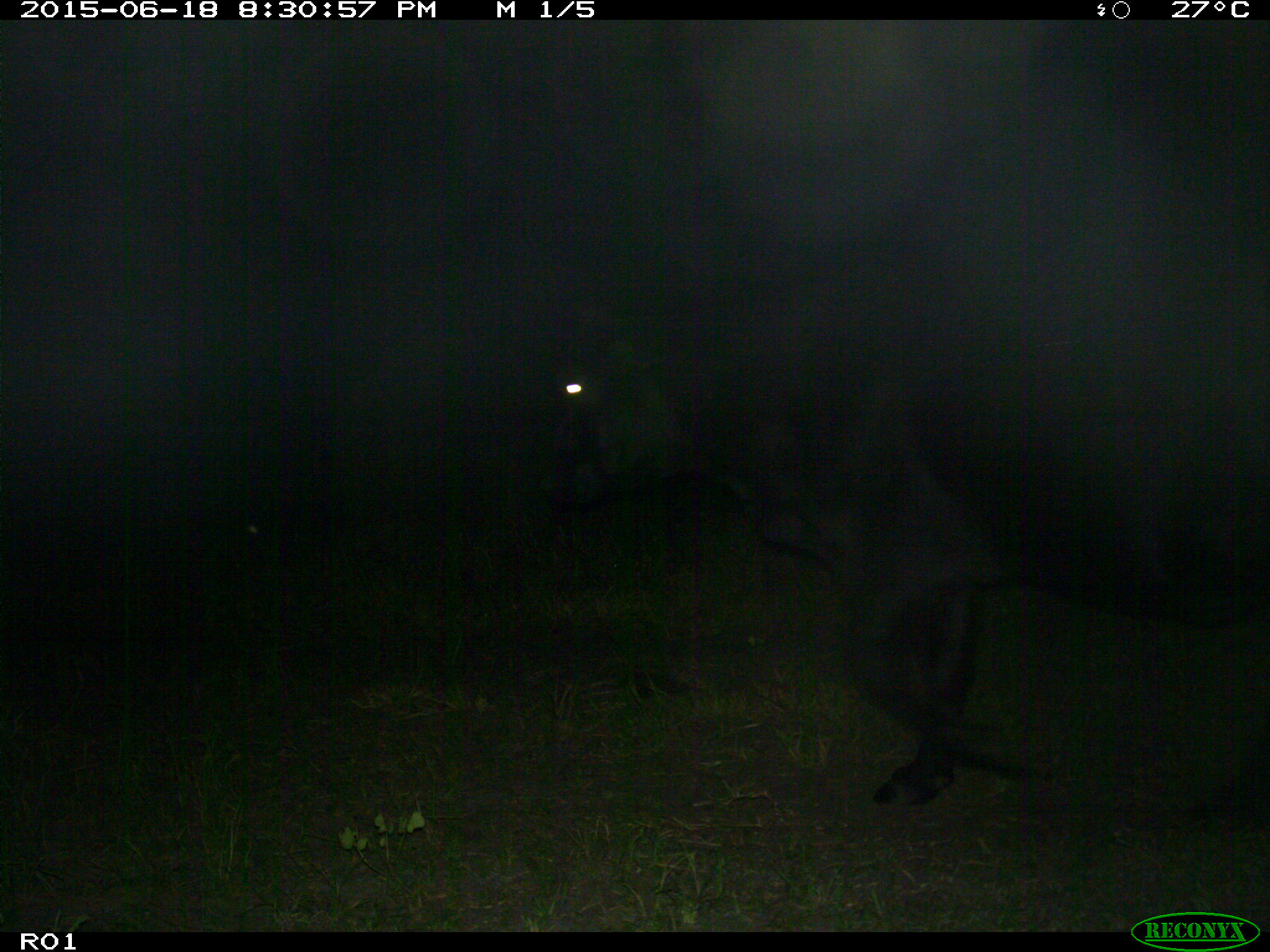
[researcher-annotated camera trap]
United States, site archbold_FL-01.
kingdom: Animalia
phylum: Chordata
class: Mammalia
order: Artiodactyla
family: Bovidae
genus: Bos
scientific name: Bos taurus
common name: domestic cow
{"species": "Bos taurus (domestic cow)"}